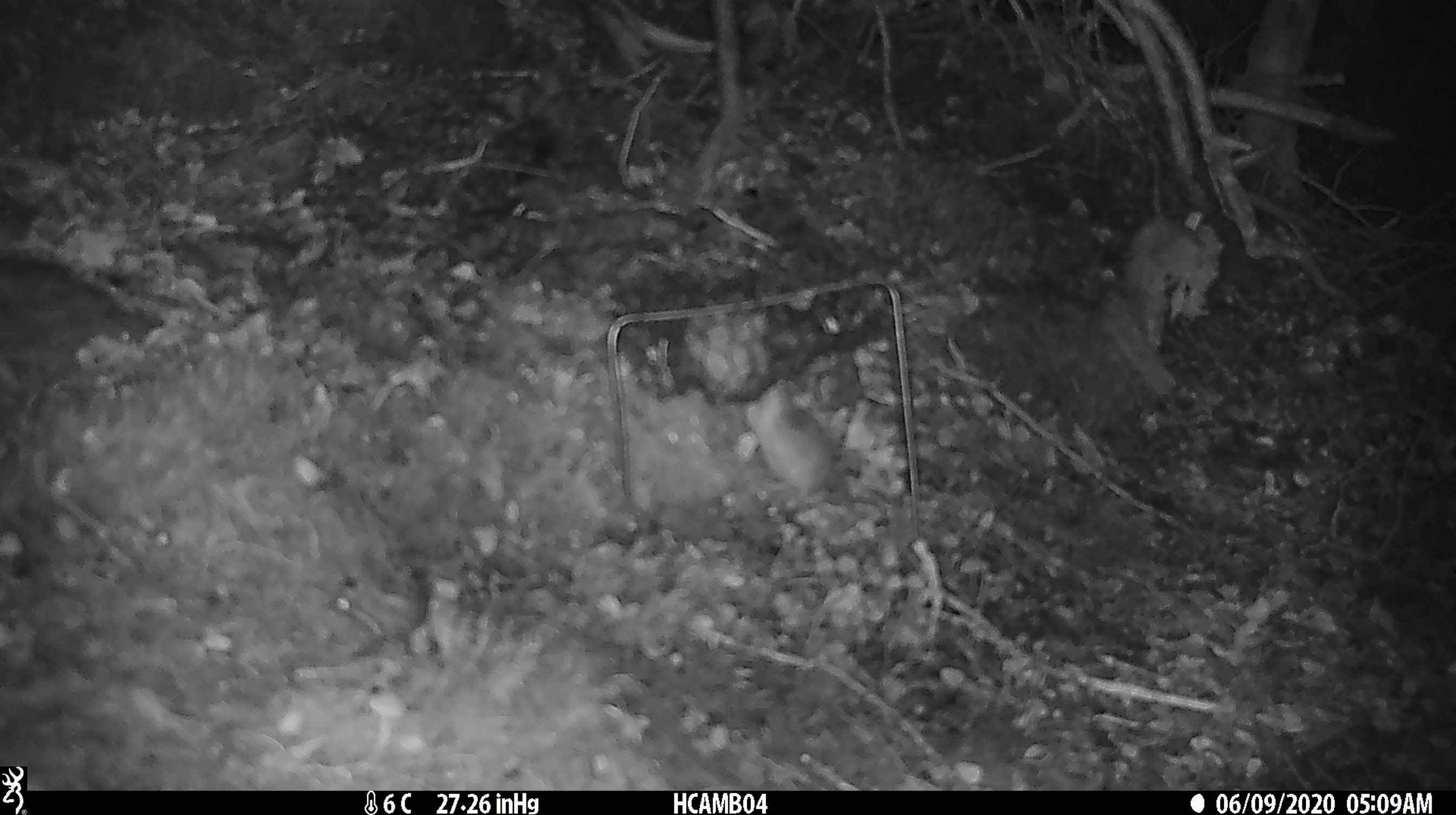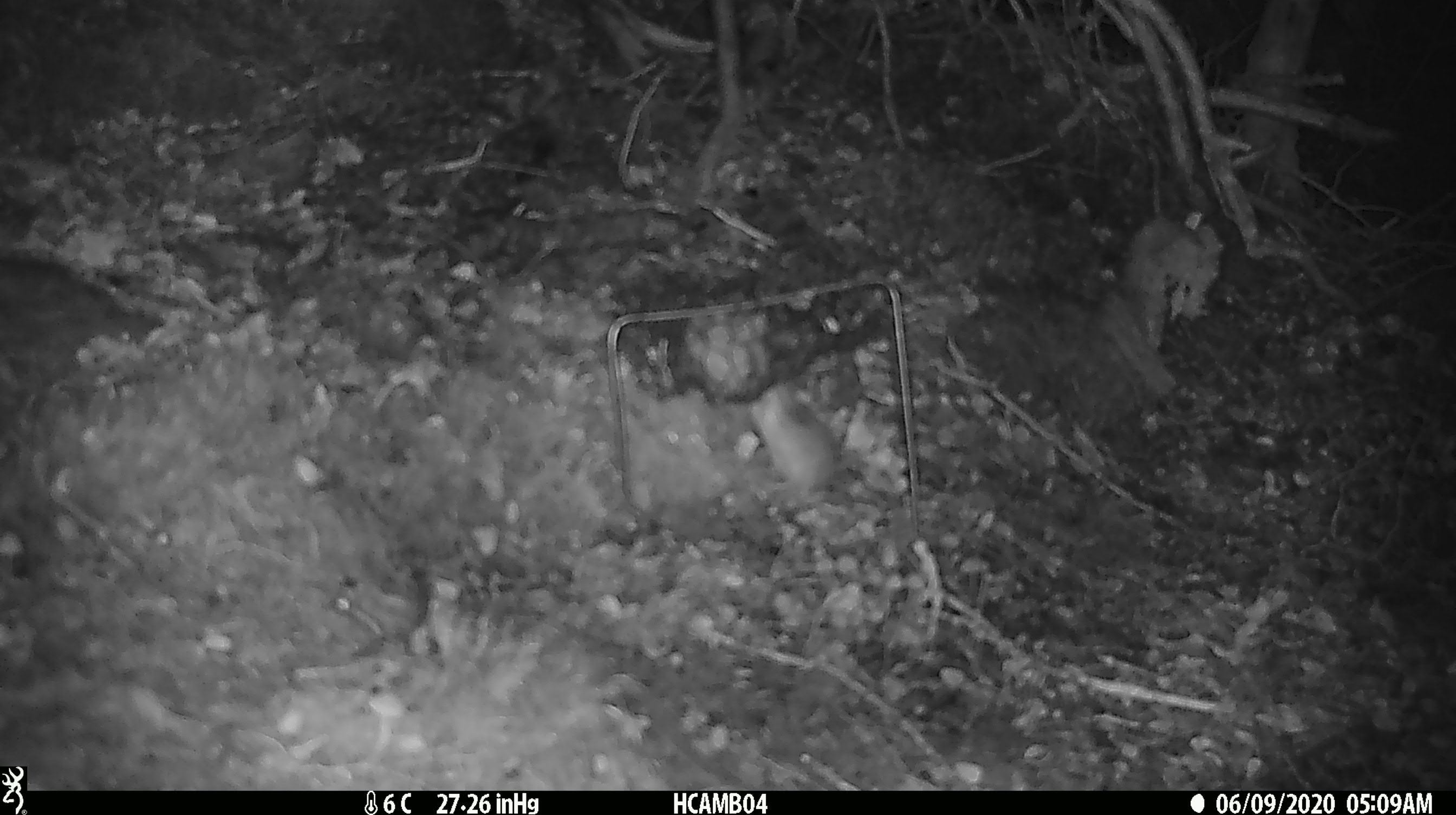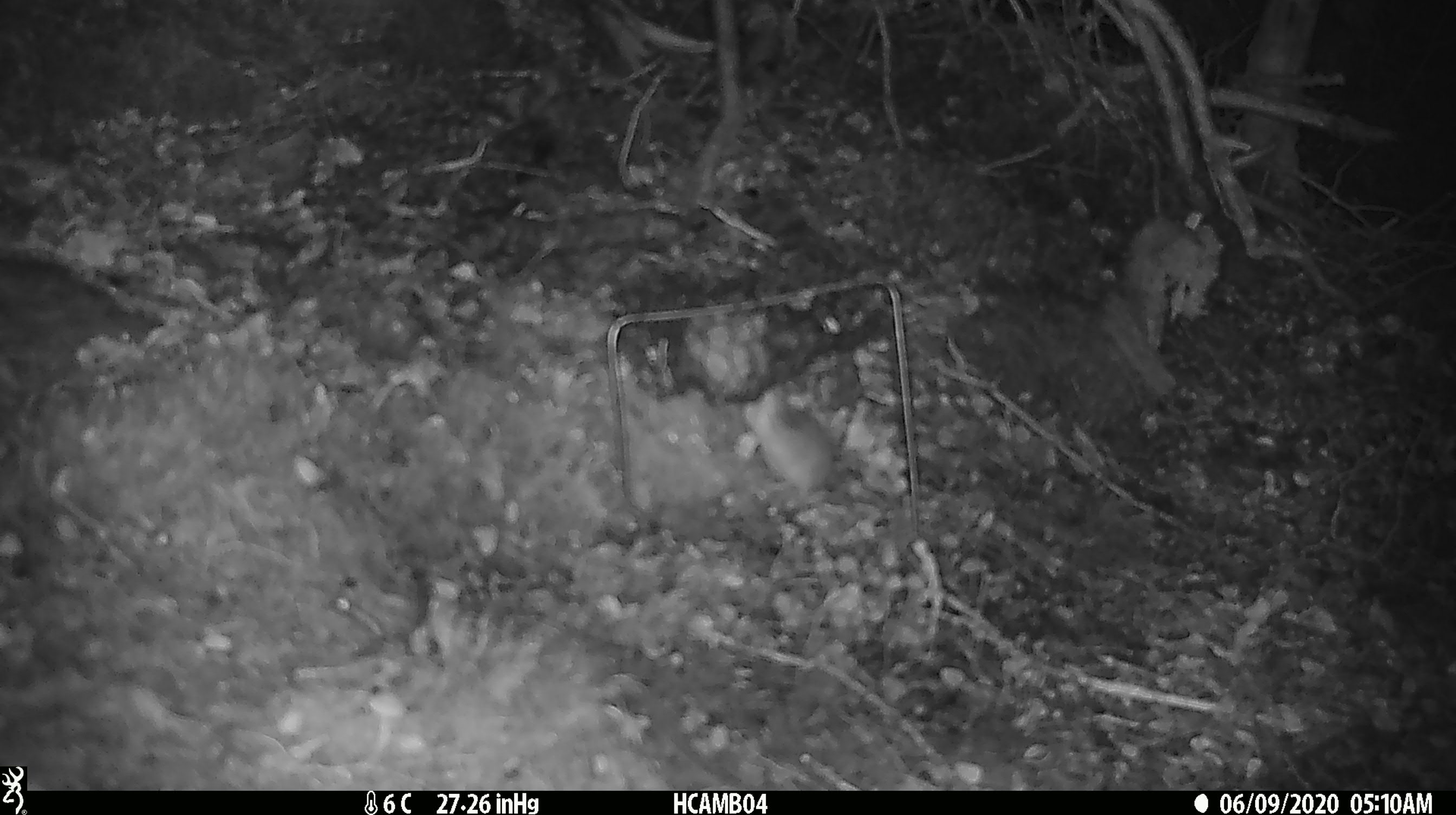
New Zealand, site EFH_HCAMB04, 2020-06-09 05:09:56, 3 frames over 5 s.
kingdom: Animalia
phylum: Chordata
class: Mammalia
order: Rodentia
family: Muridae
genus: Mus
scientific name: Mus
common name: mouse